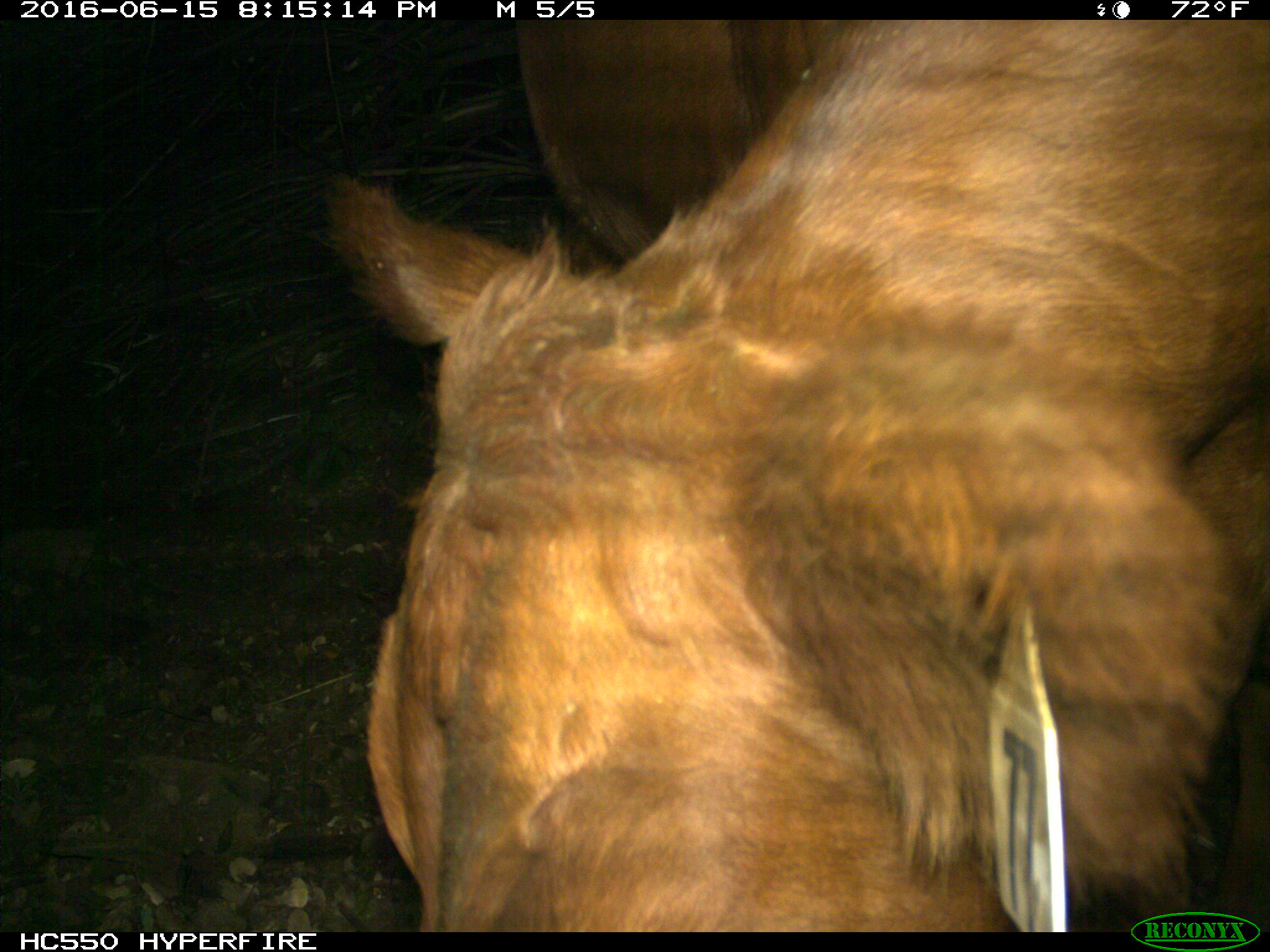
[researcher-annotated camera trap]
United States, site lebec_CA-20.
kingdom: Animalia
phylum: Chordata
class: Mammalia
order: Artiodactyla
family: Bovidae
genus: Bos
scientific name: Bos taurus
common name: domestic cow